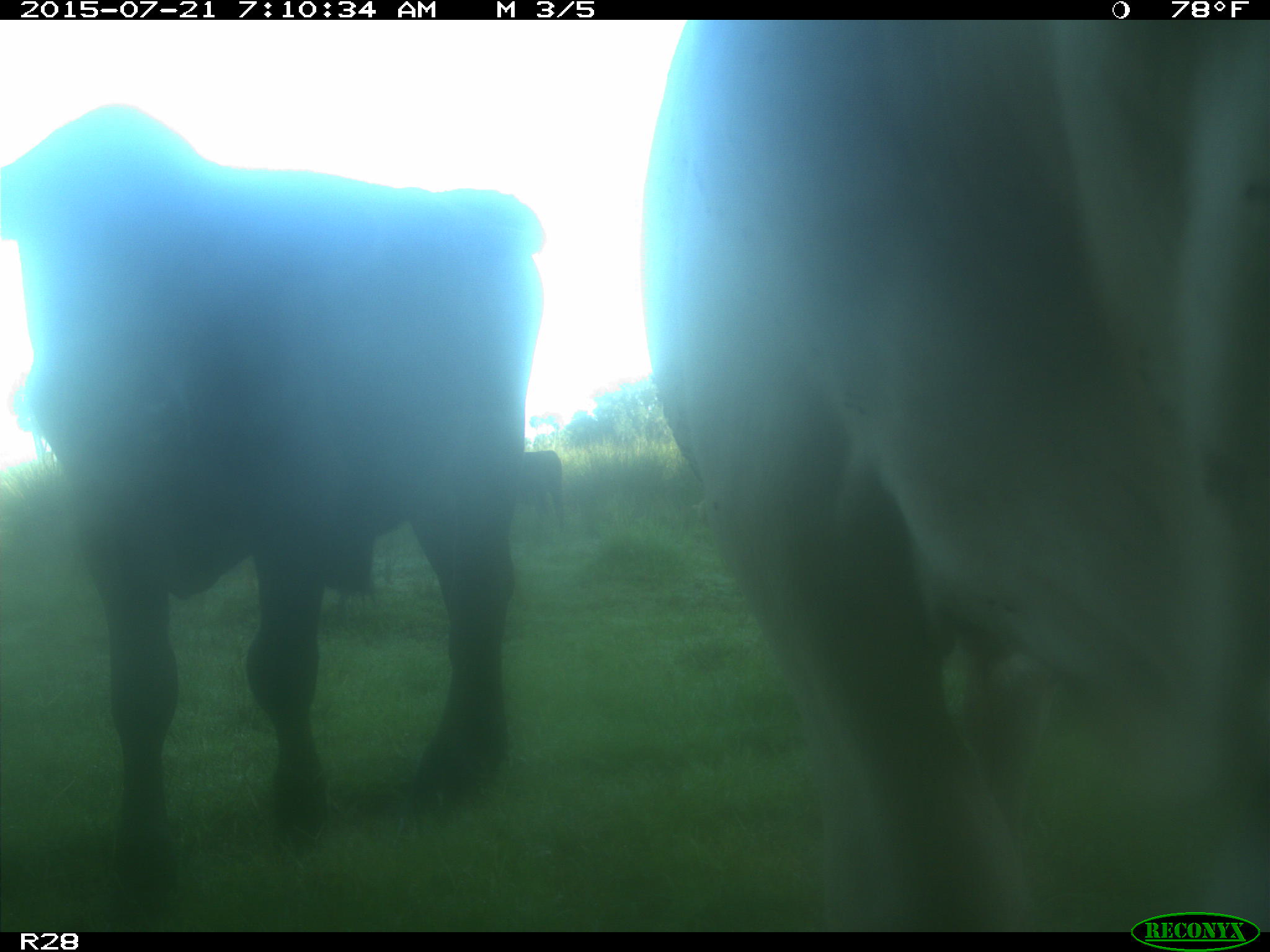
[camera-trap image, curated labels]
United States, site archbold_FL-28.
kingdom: Animalia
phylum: Chordata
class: Mammalia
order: Artiodactyla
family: Bovidae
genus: Bos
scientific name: Bos taurus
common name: domestic cow